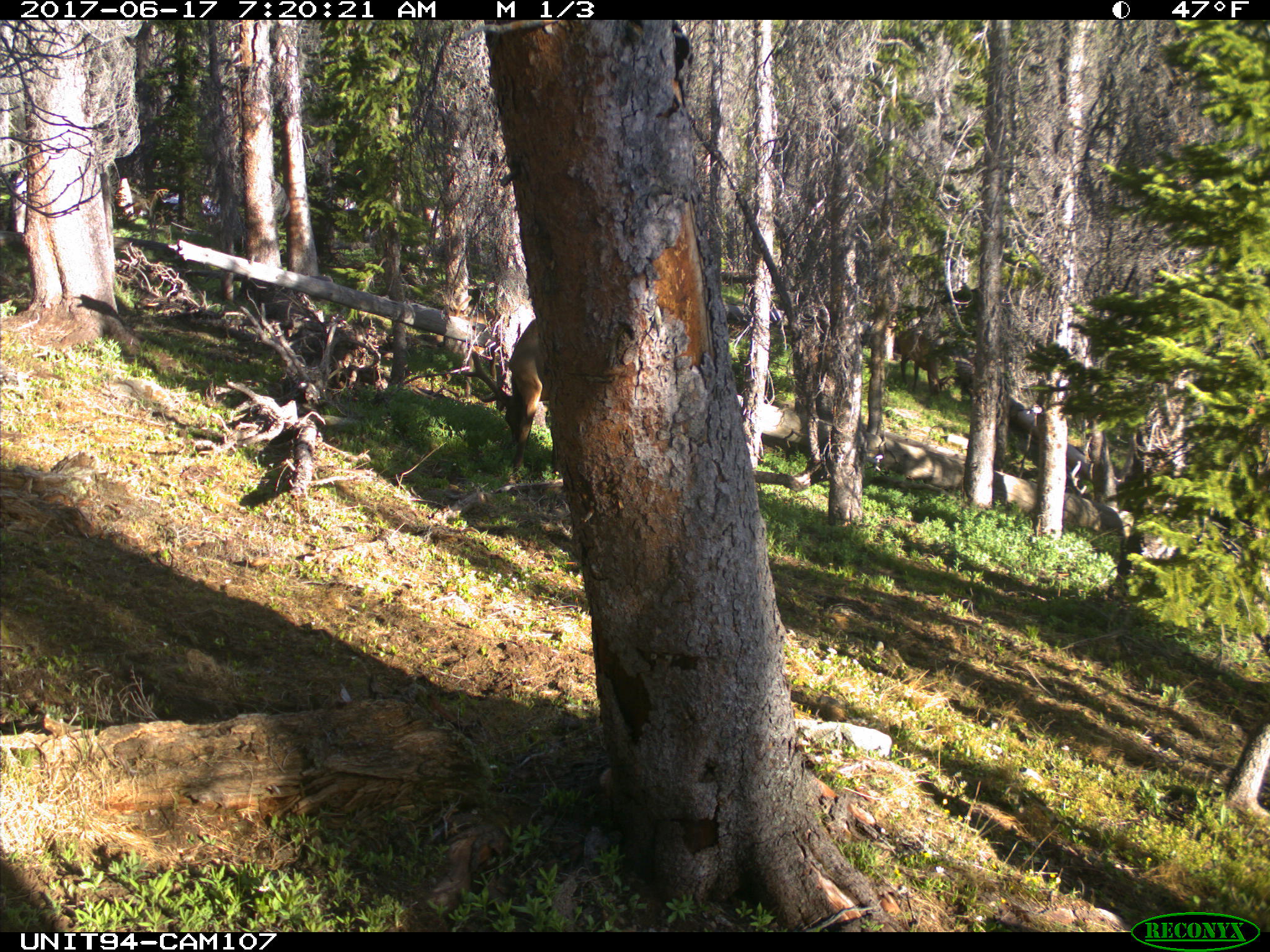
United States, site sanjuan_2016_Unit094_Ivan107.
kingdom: Animalia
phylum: Chordata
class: Mammalia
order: Artiodactyla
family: Cervidae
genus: Cervus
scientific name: Cervus elaphus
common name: red deer